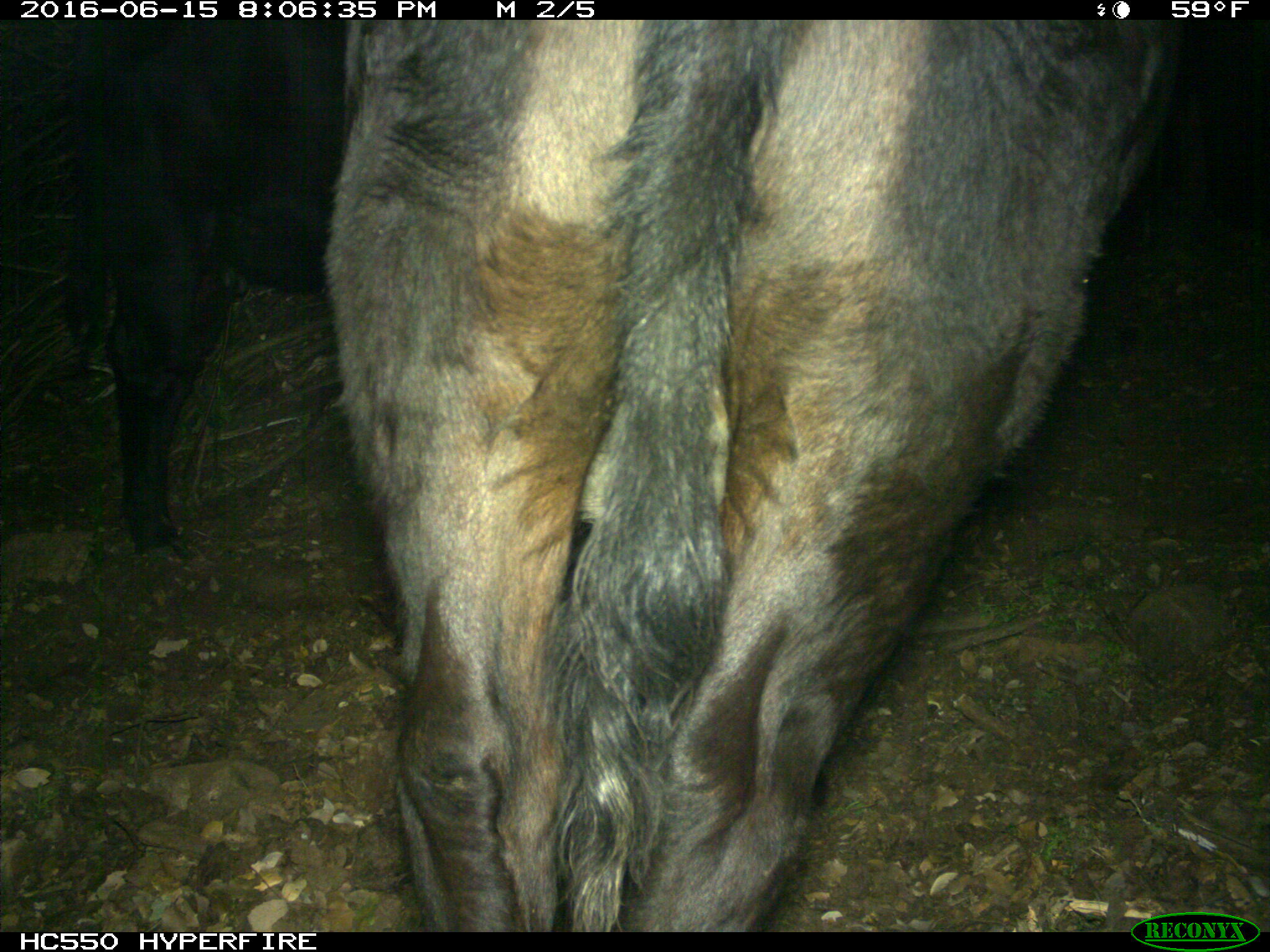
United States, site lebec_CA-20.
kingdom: Animalia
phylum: Chordata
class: Mammalia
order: Artiodactyla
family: Bovidae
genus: Bos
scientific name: Bos taurus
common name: domestic cow